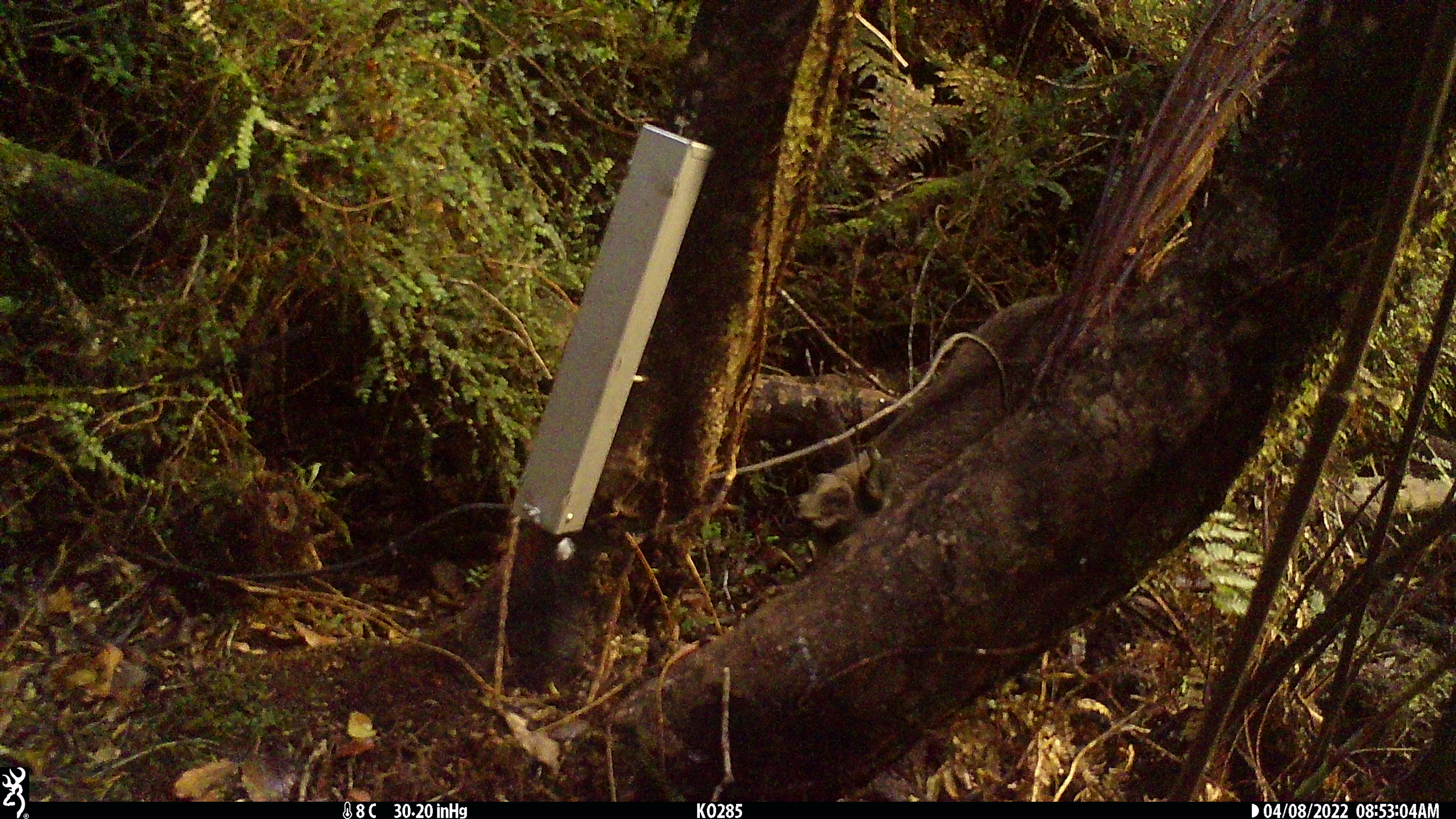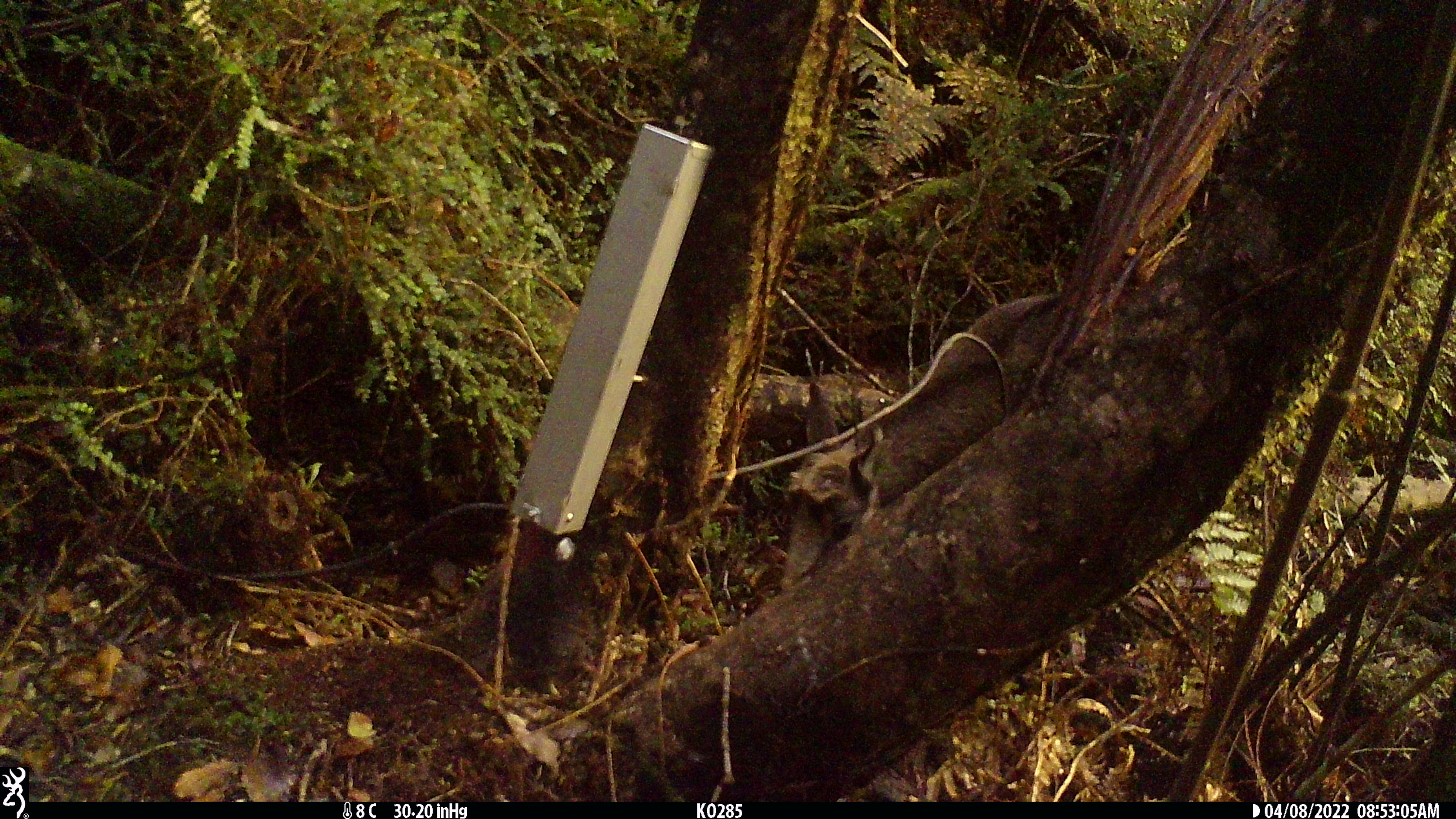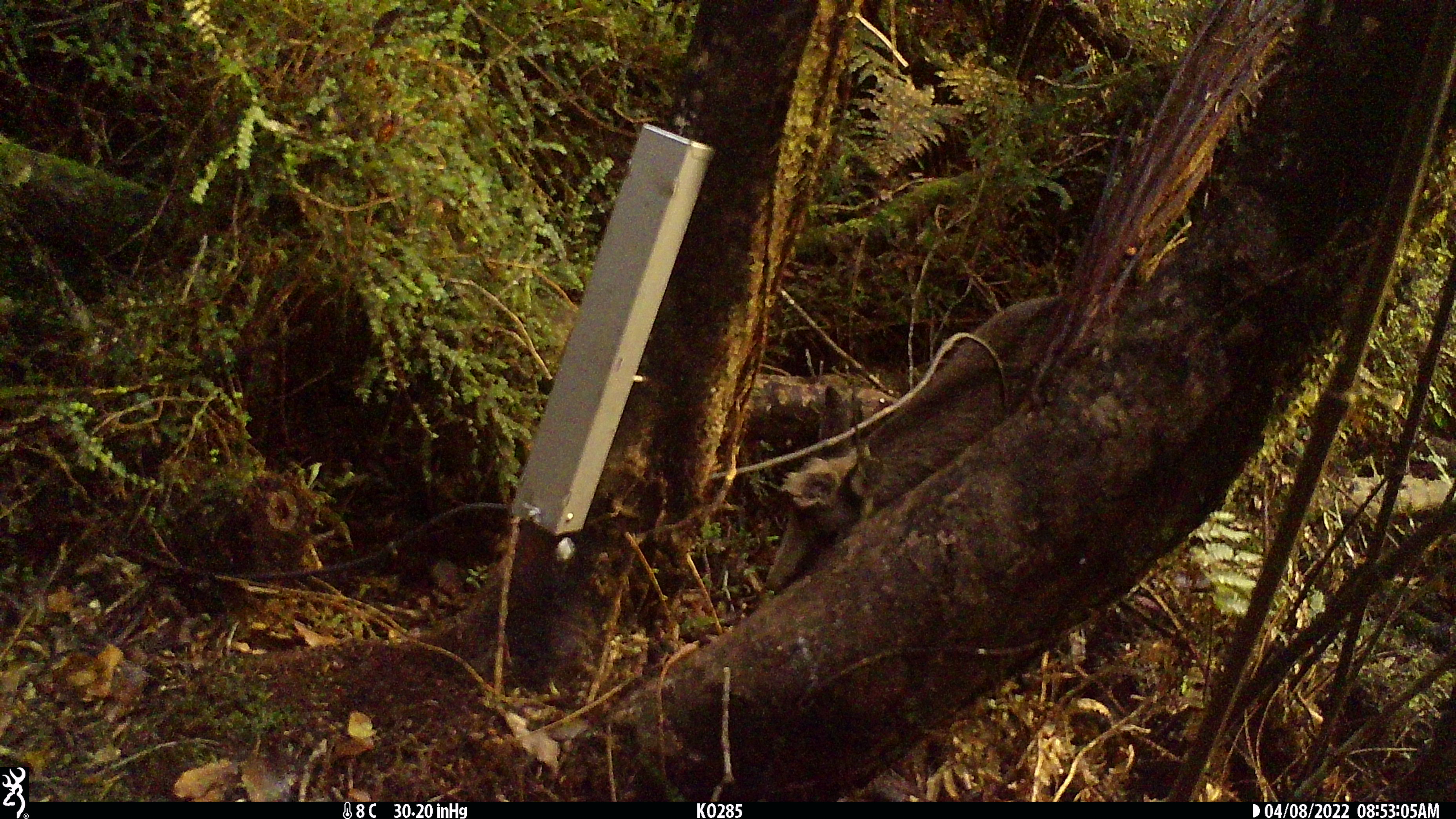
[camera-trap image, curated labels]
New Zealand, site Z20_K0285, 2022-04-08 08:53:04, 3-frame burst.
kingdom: Animalia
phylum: Chordata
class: Mammalia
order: Artiodactyla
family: Bovidae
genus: Rupicapra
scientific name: Rupicapra rupicapra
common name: alpine chamois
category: chamois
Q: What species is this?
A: Chamois (alpine chamois) (Rupicapra rupicapra).